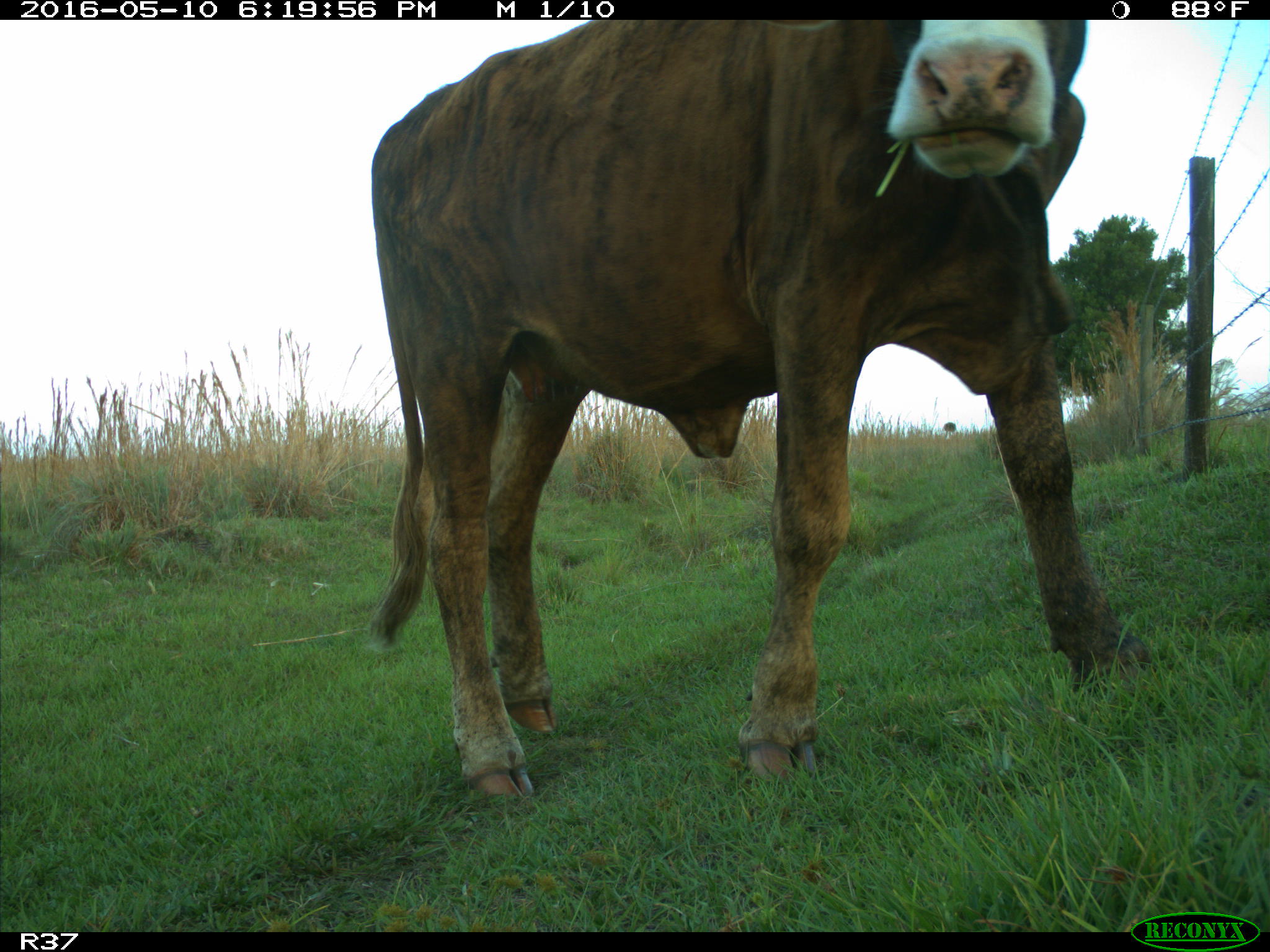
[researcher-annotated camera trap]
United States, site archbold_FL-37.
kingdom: Animalia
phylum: Chordata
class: Mammalia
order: Artiodactyla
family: Bovidae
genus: Bos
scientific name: Bos taurus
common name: domestic cow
Bos taurus (domestic cow).